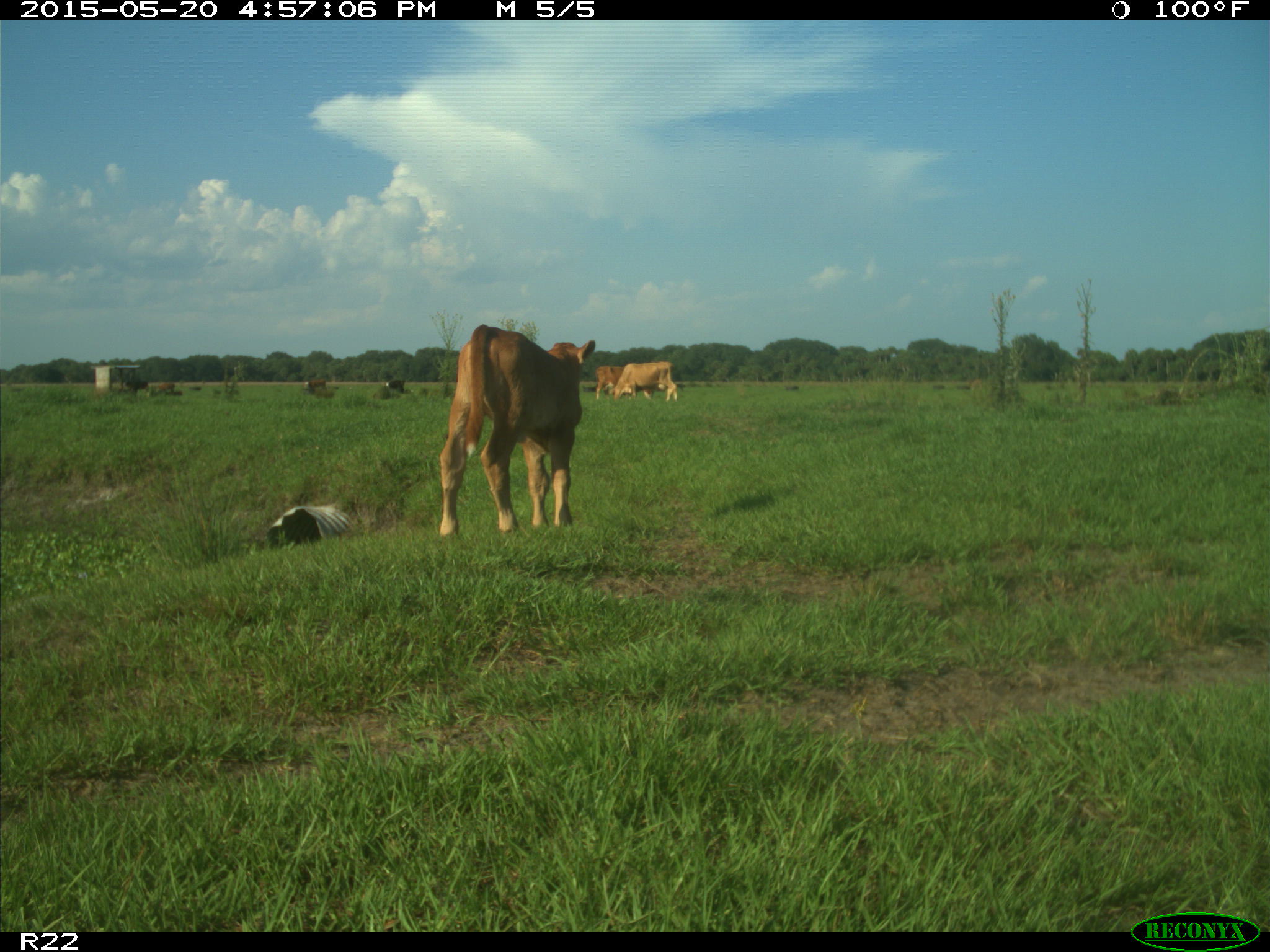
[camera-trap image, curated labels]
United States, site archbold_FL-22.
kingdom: Animalia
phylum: Chordata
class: Mammalia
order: Artiodactyla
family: Bovidae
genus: Bos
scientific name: Bos taurus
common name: domestic cow